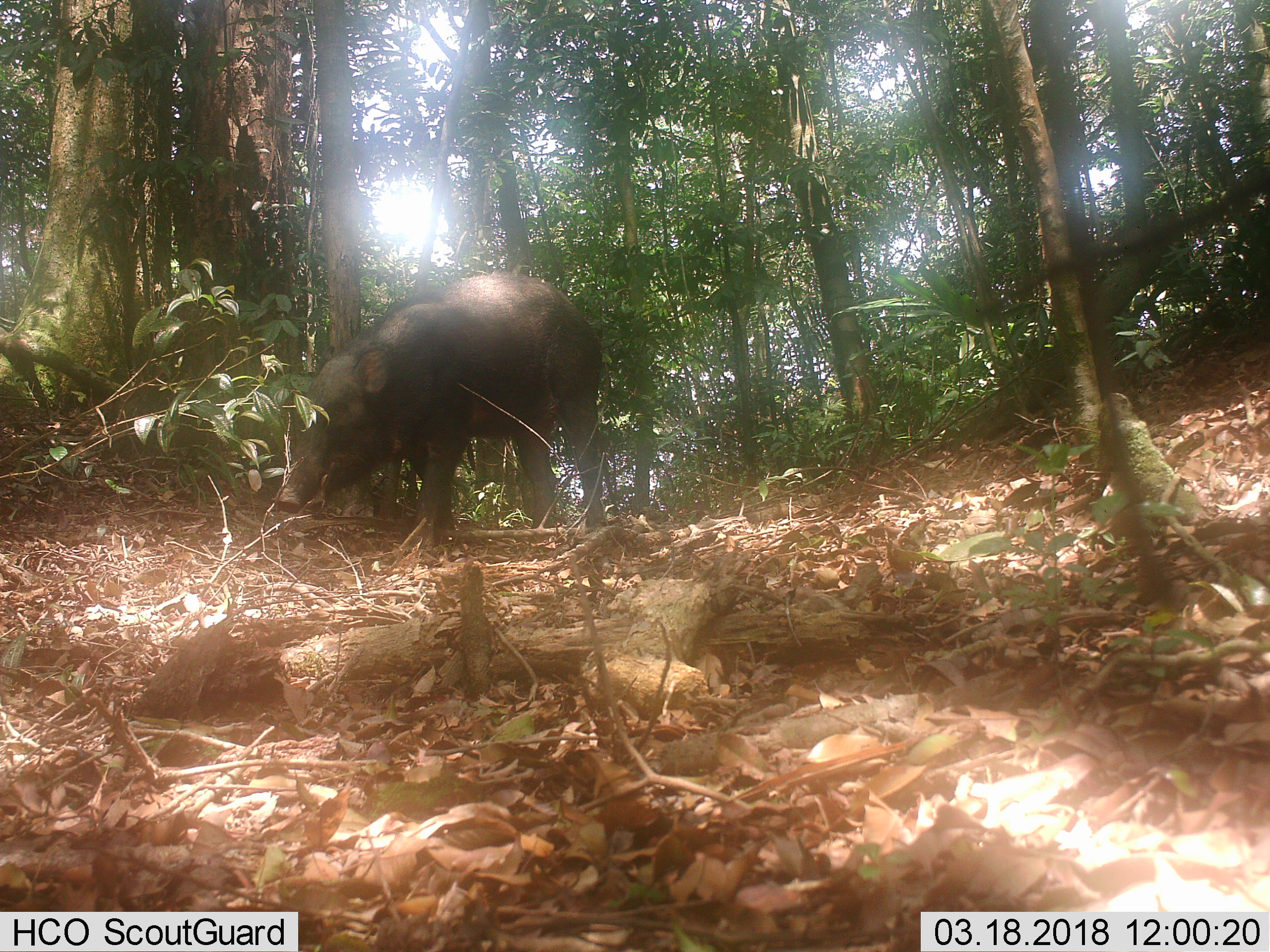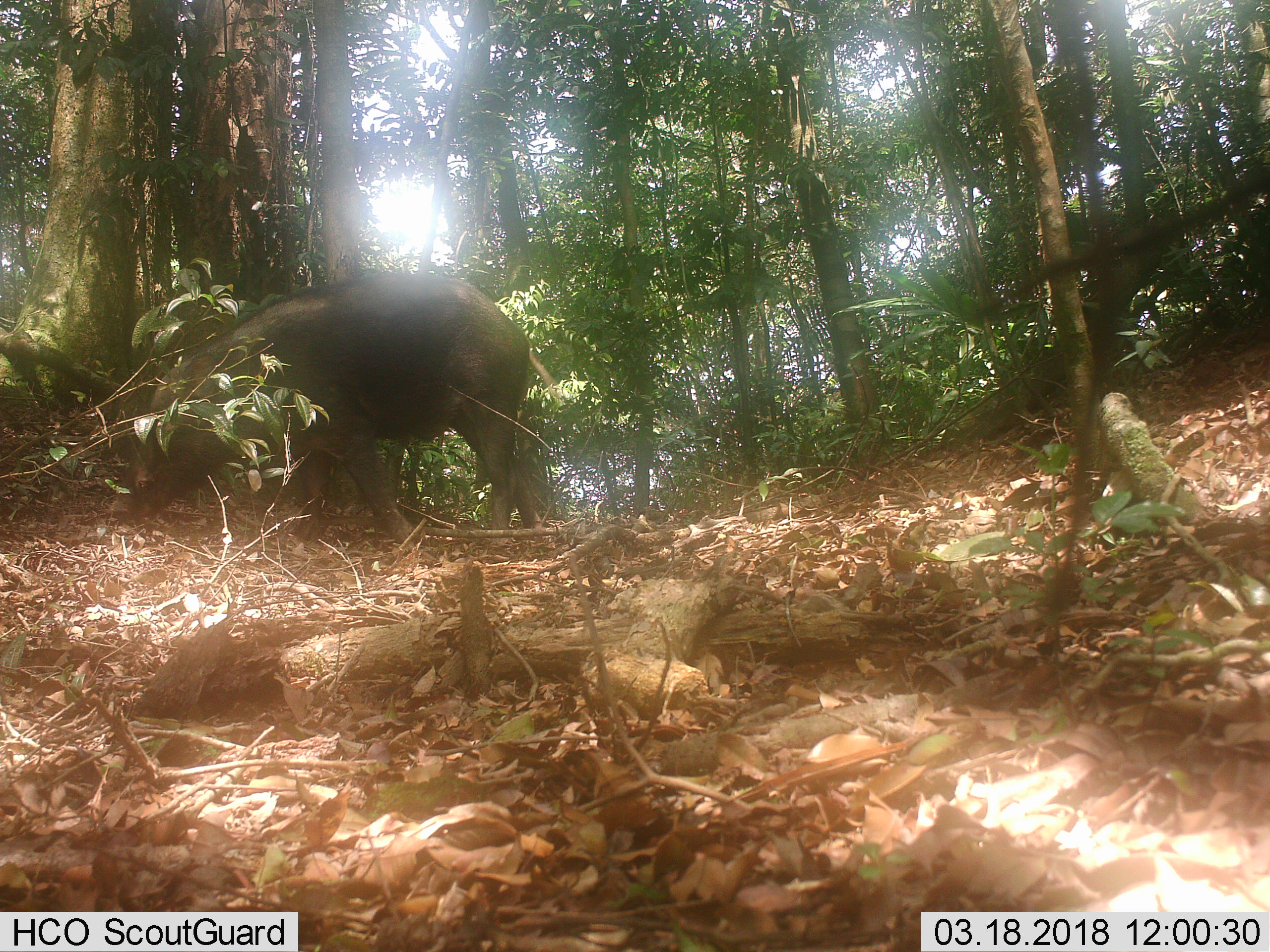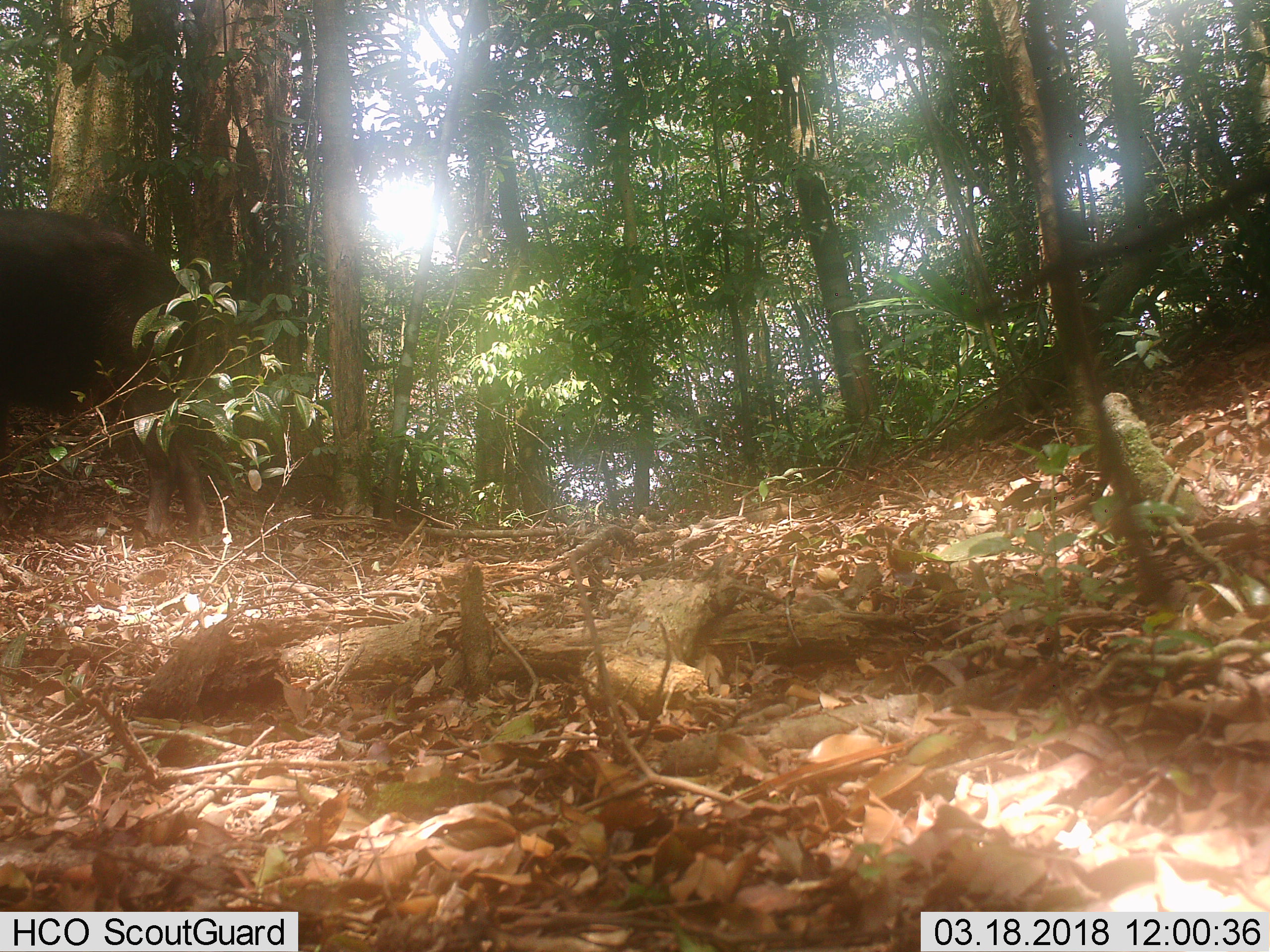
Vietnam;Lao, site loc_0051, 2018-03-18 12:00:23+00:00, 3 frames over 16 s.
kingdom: Animalia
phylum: Chordata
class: Mammalia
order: Artiodactyla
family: Suidae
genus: Sus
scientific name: Sus scrofa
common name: eurasian wild pig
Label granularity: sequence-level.